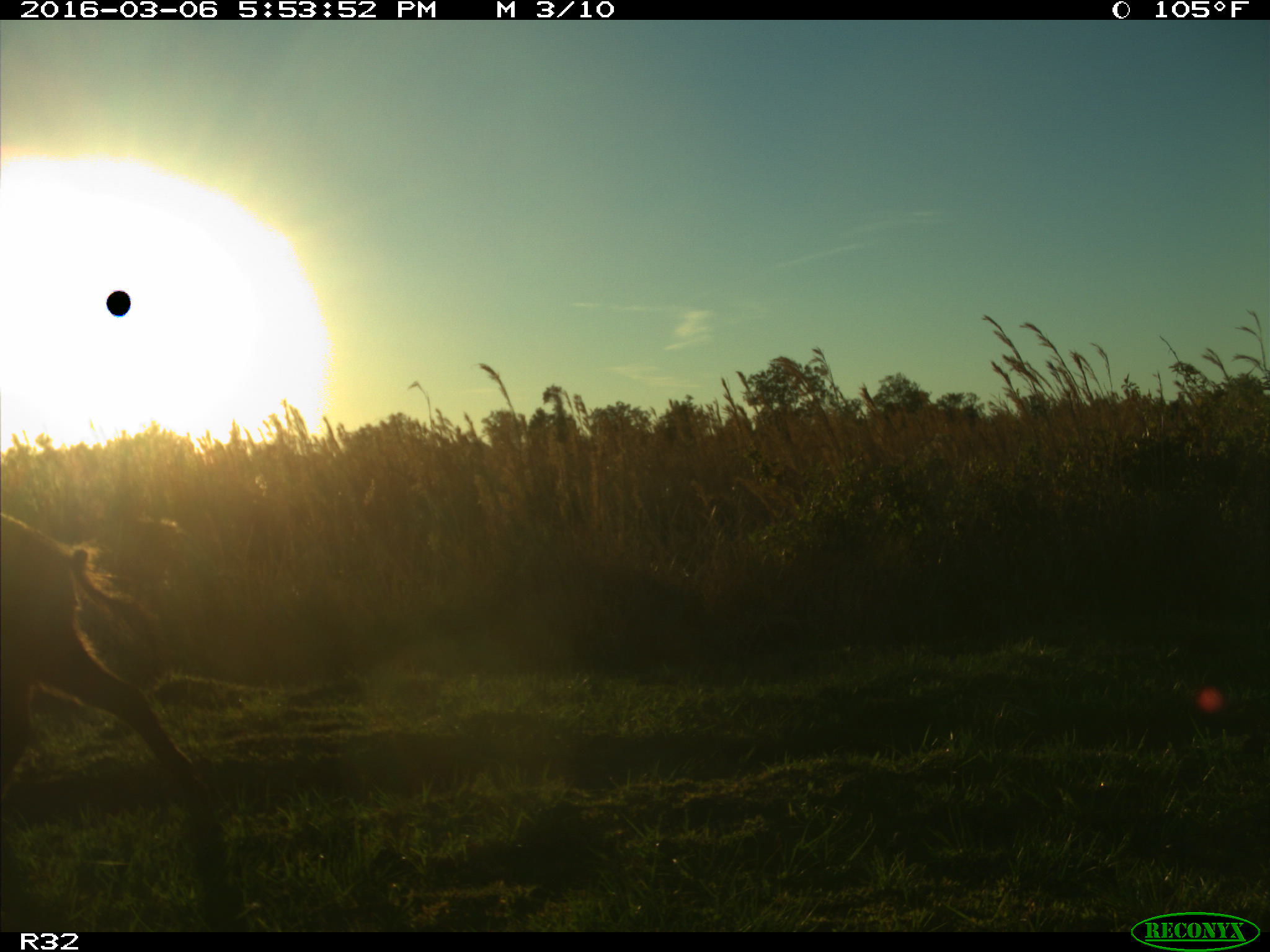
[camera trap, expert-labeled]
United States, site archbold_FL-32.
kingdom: Animalia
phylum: Chordata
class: Mammalia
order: Artiodactyla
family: Suidae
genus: Sus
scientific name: Sus scrofa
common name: wild boar